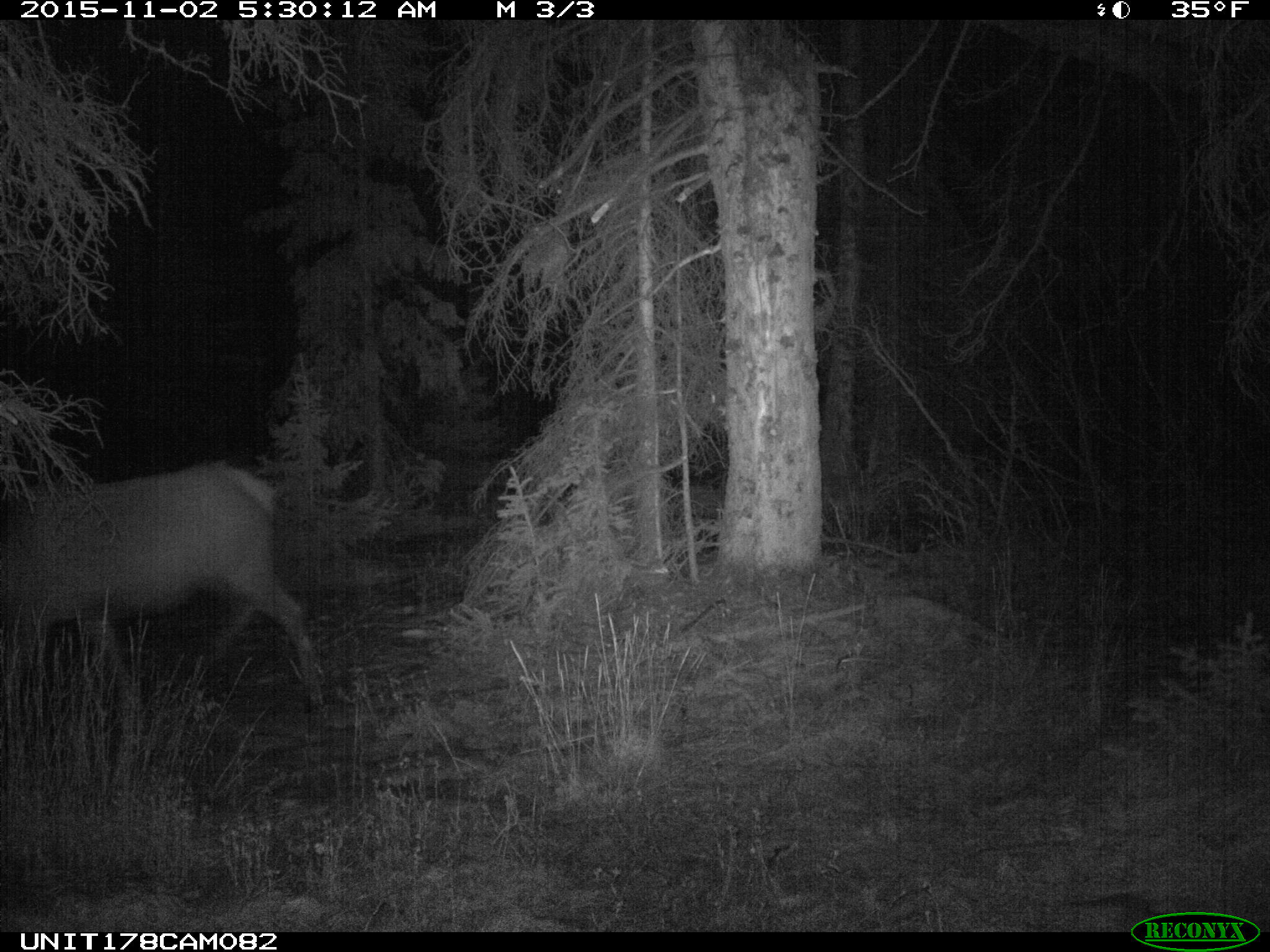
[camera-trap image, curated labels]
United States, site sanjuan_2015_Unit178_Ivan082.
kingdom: Animalia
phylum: Chordata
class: Mammalia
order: Artiodactyla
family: Cervidae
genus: Cervus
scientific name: Cervus elaphus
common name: red deer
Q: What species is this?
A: Cervus elaphus (red deer).